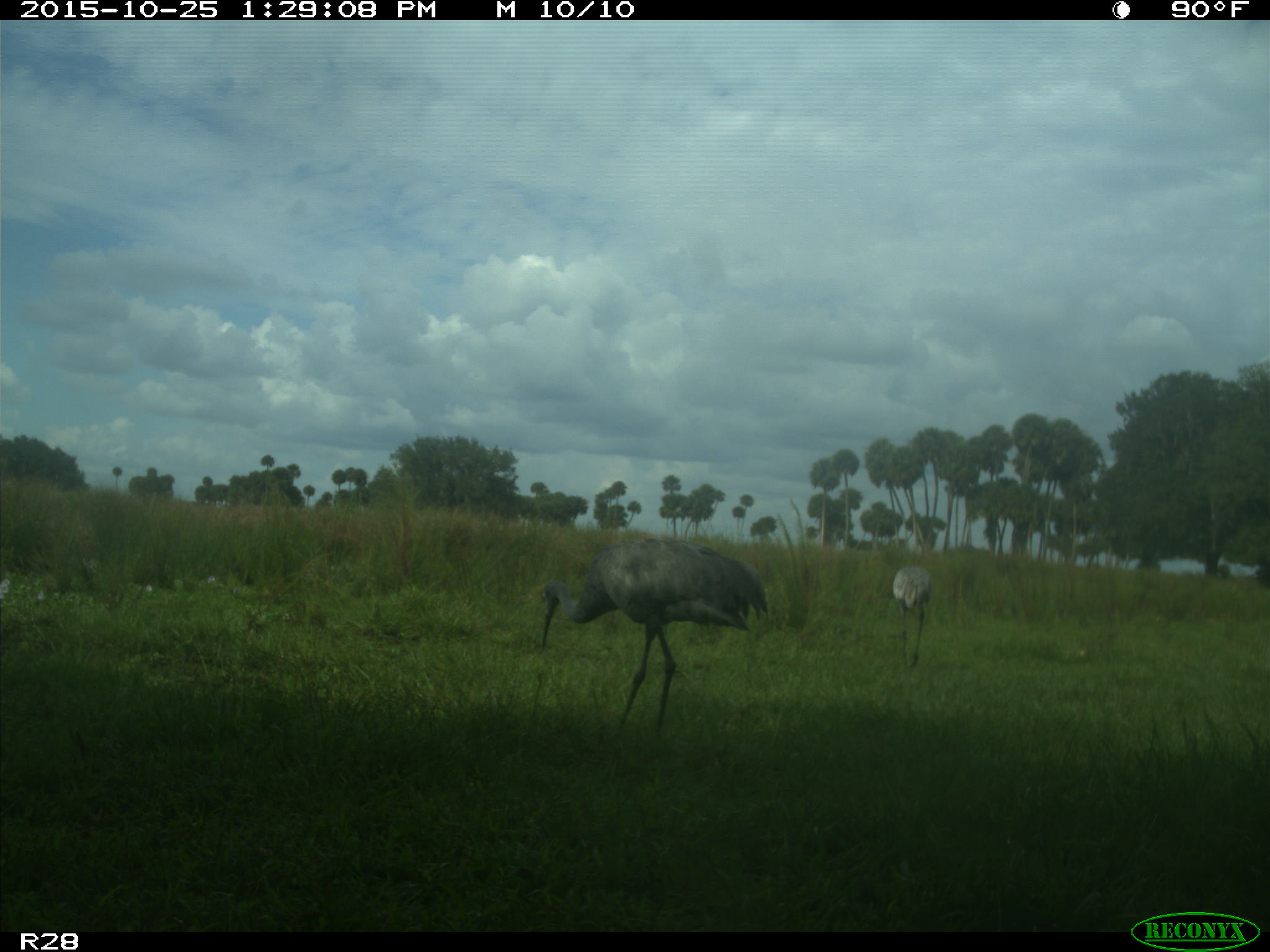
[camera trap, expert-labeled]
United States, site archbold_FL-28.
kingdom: Animalia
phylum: Chordata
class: Aves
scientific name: Aves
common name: birds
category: unidentified bird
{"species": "unidentified bird (birds) (Aves)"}